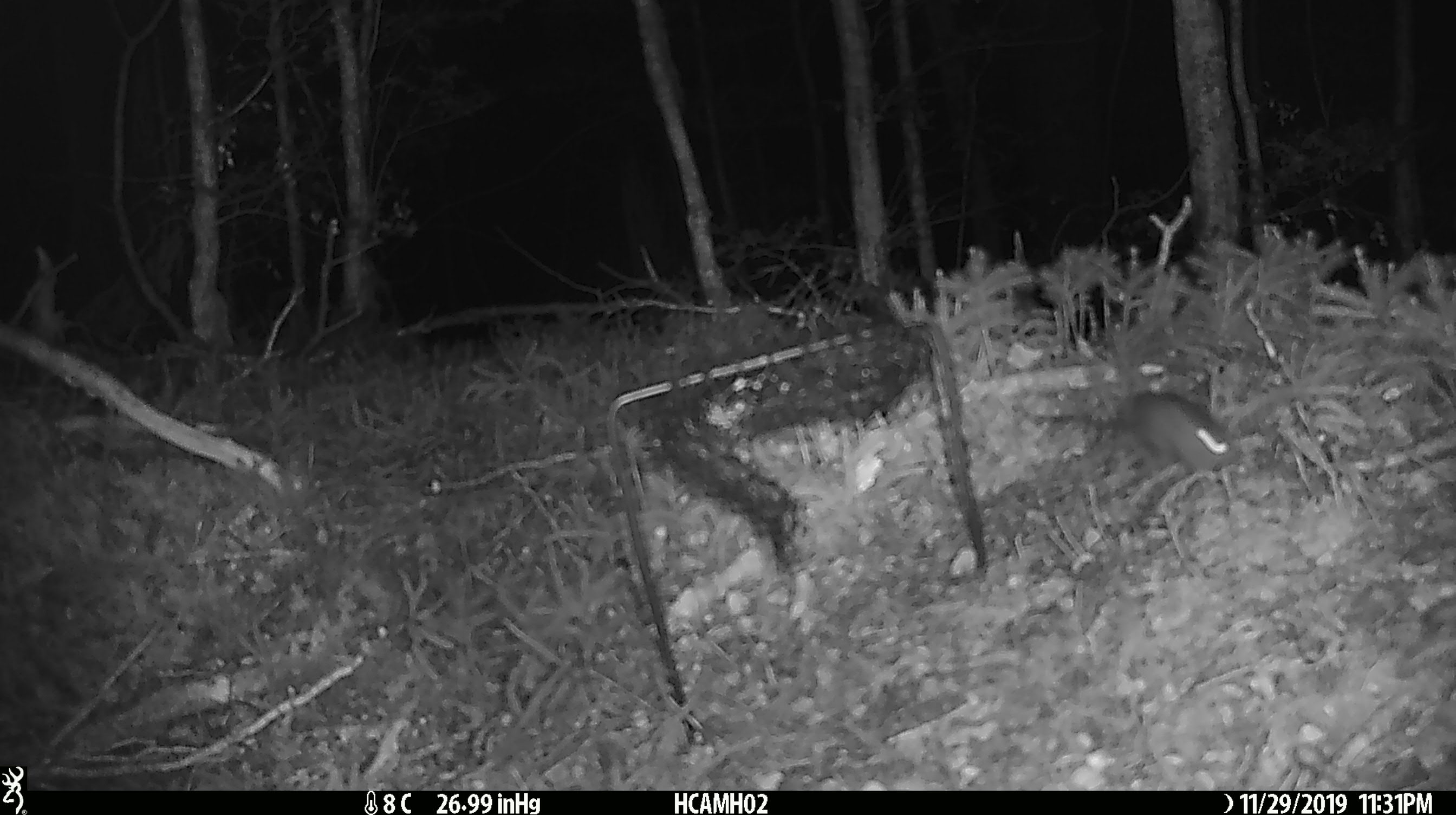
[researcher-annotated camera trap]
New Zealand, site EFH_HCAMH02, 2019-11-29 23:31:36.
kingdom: Animalia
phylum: Chordata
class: Mammalia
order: Rodentia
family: Muridae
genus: Mus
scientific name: Mus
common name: mouse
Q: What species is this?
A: Mouse (Mus).